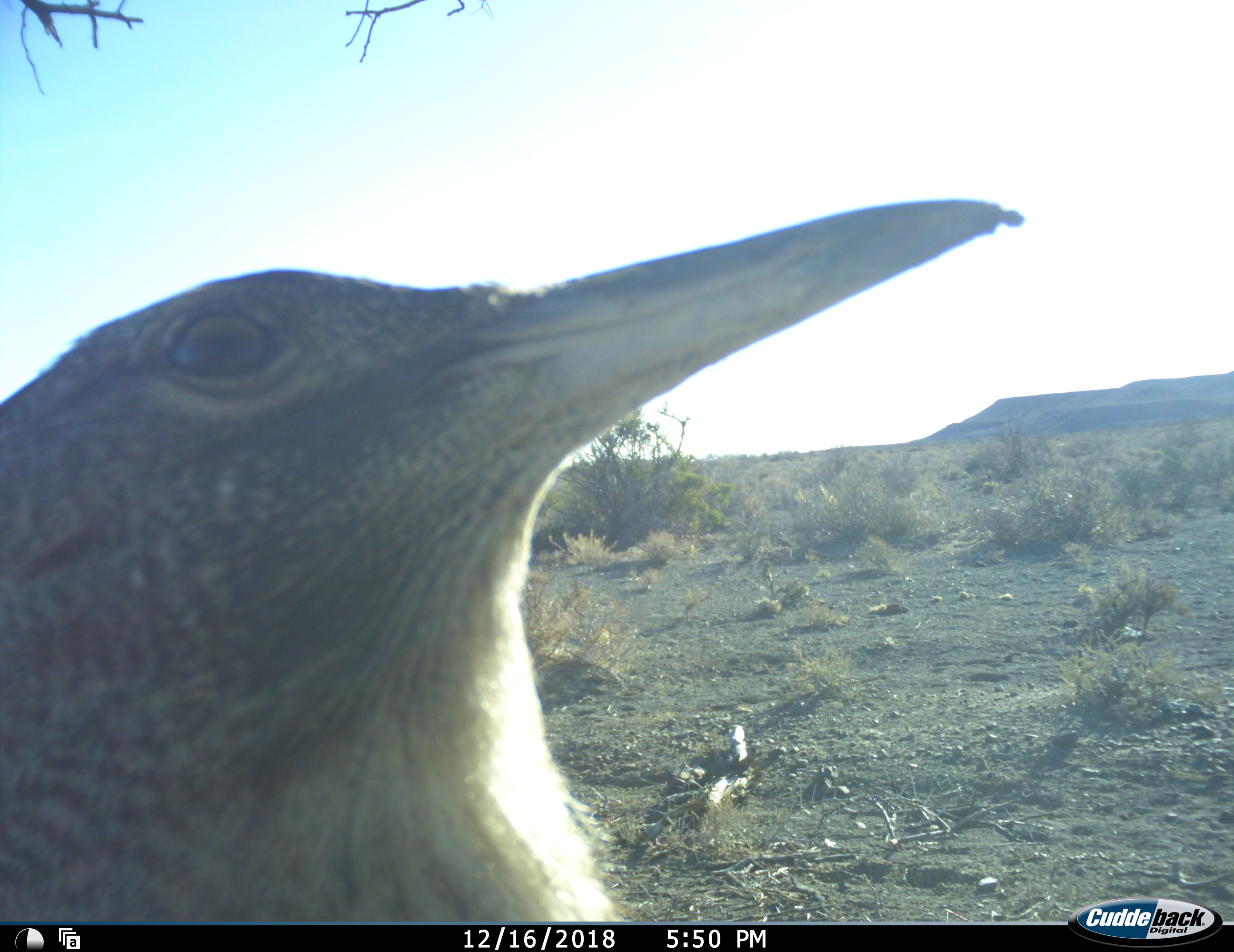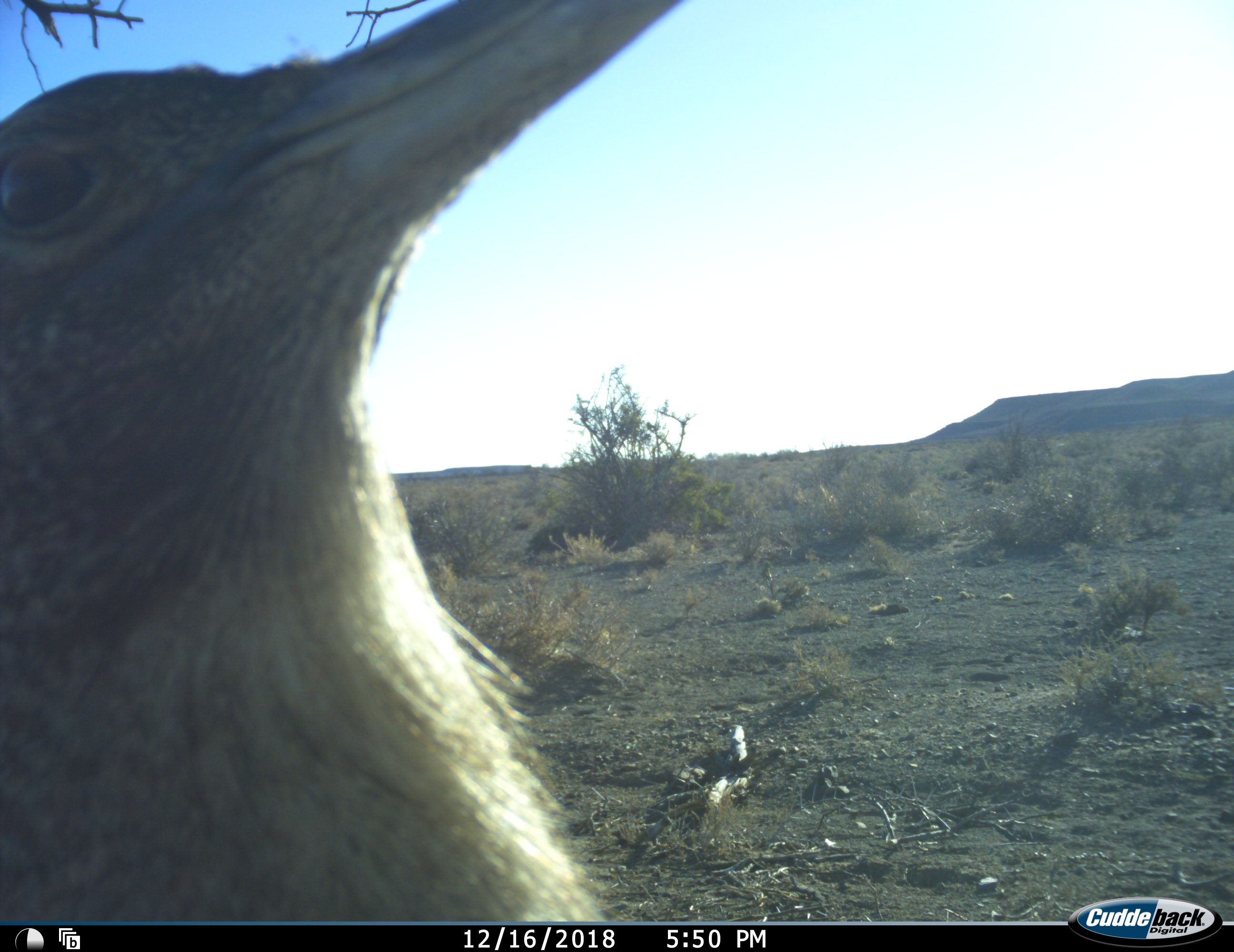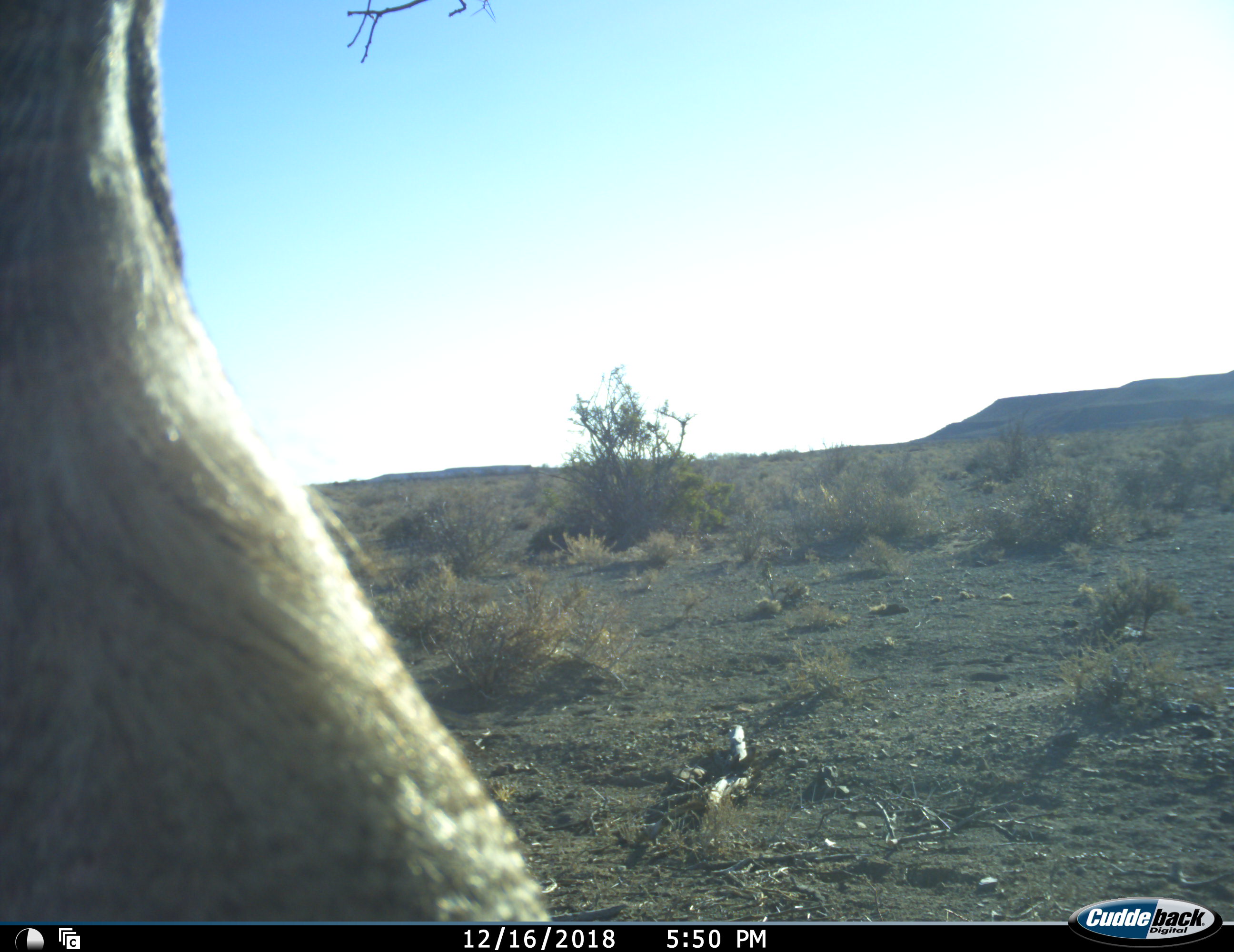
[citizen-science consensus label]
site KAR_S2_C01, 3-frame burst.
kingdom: Animalia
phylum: Chordata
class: Aves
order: Otidiformes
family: Otididae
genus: Ardeotis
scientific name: Ardeotis kori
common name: kori bustard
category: bustardkori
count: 1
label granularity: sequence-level